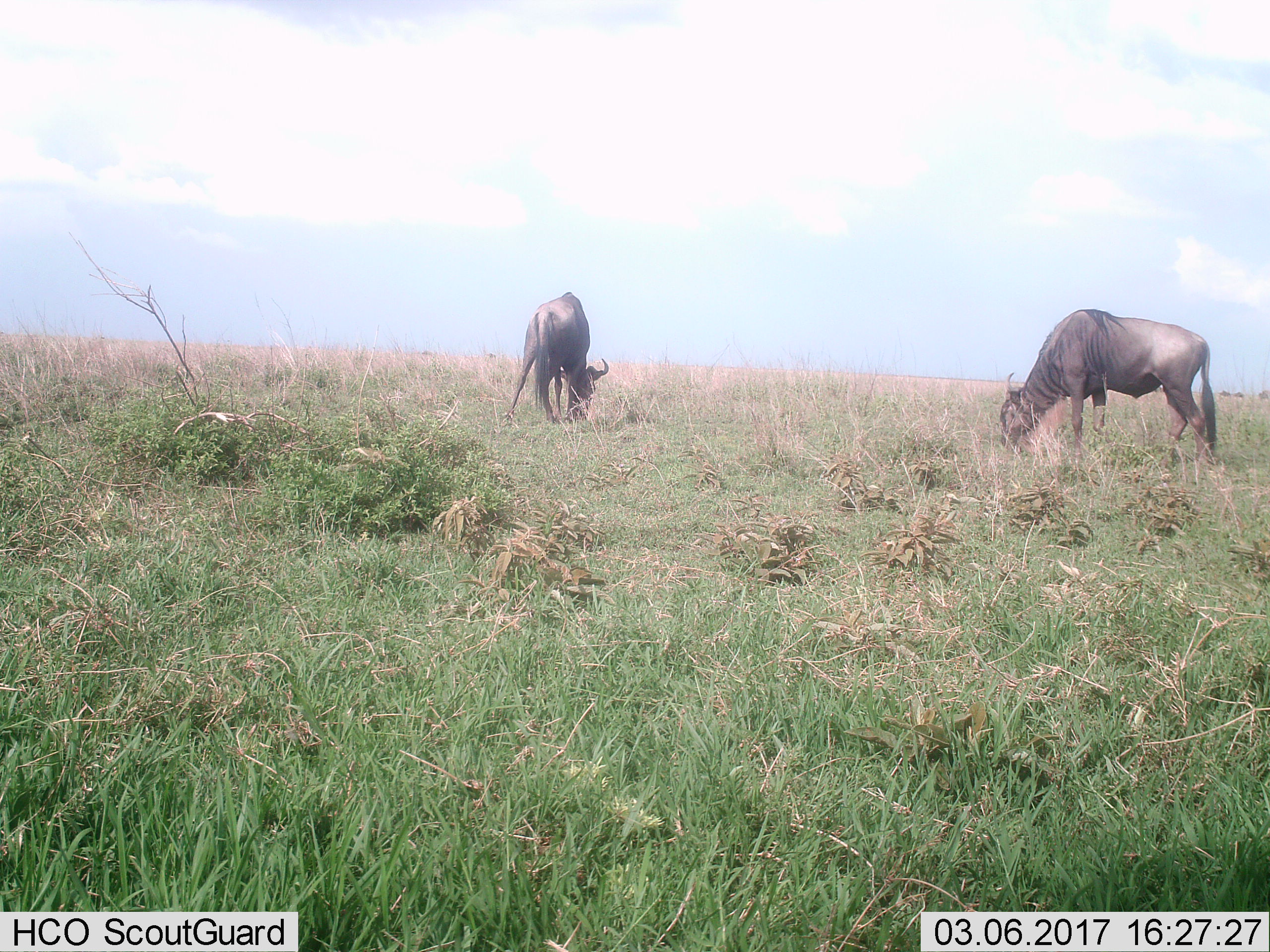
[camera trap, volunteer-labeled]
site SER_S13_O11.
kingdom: Animalia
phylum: Chordata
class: Mammalia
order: Artiodactyla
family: Bovidae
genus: Connochaetes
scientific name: Connochaetes taurinus taurinus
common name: blue wildebeest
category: wildebeestblue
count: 2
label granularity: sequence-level